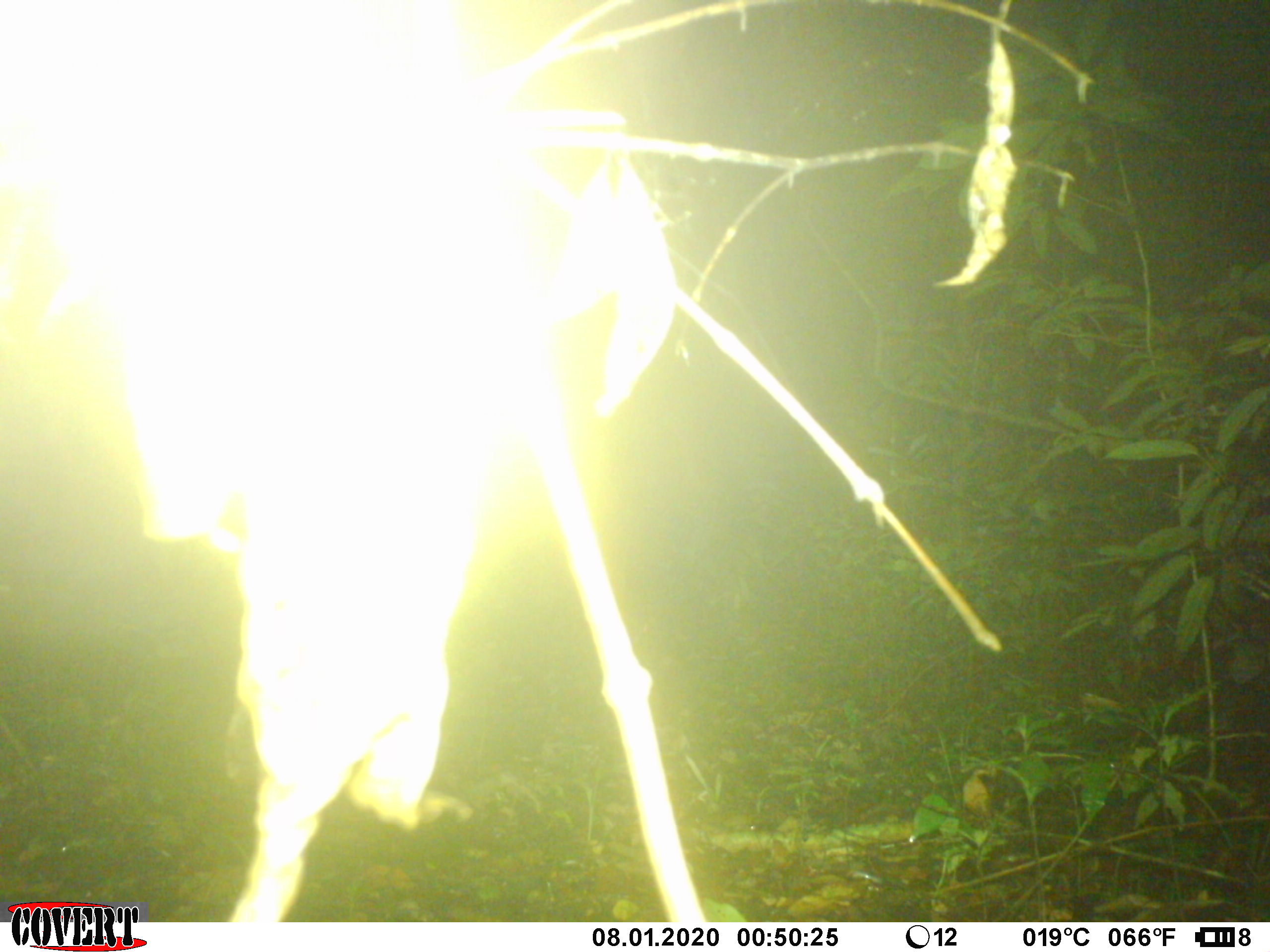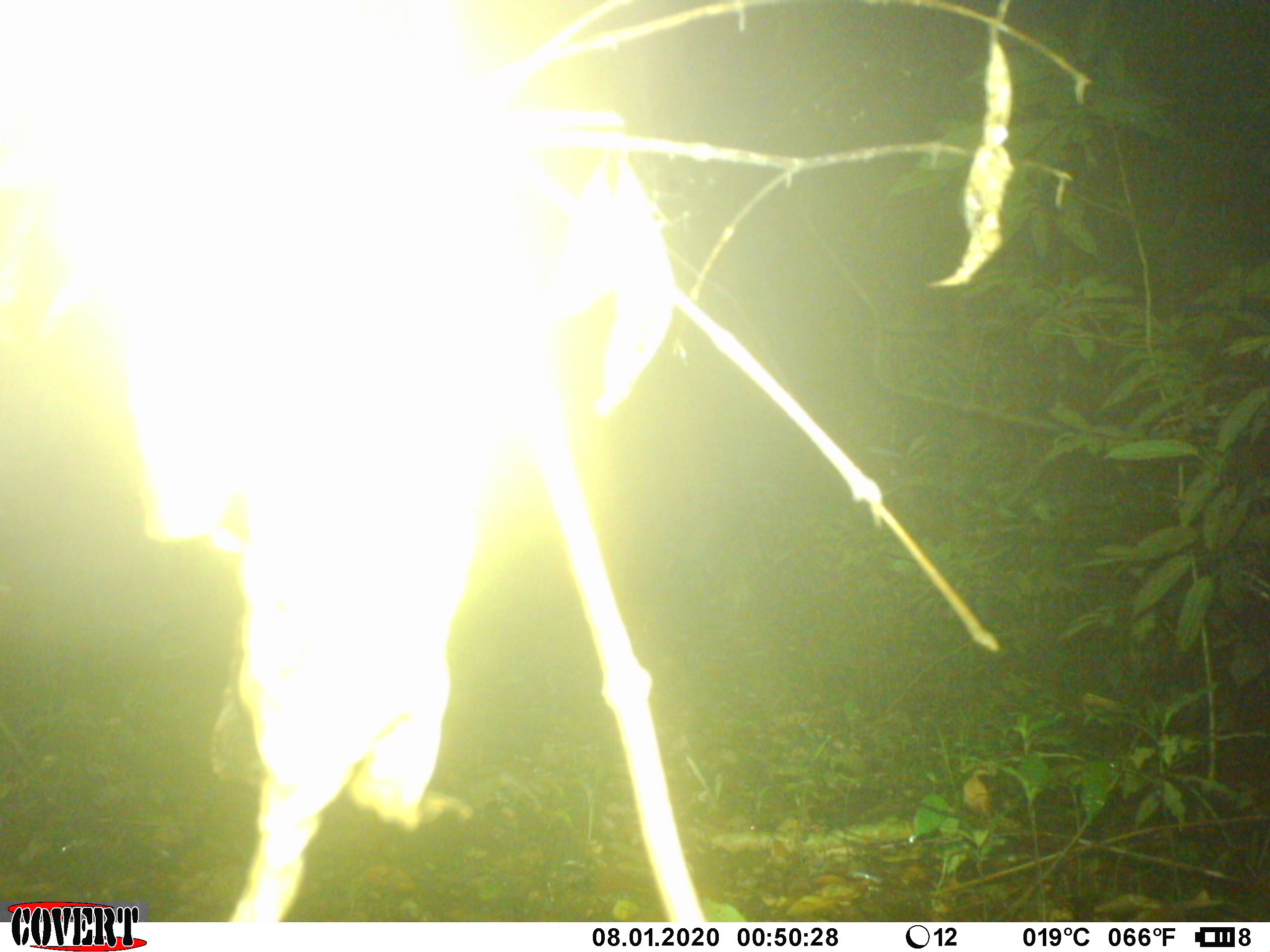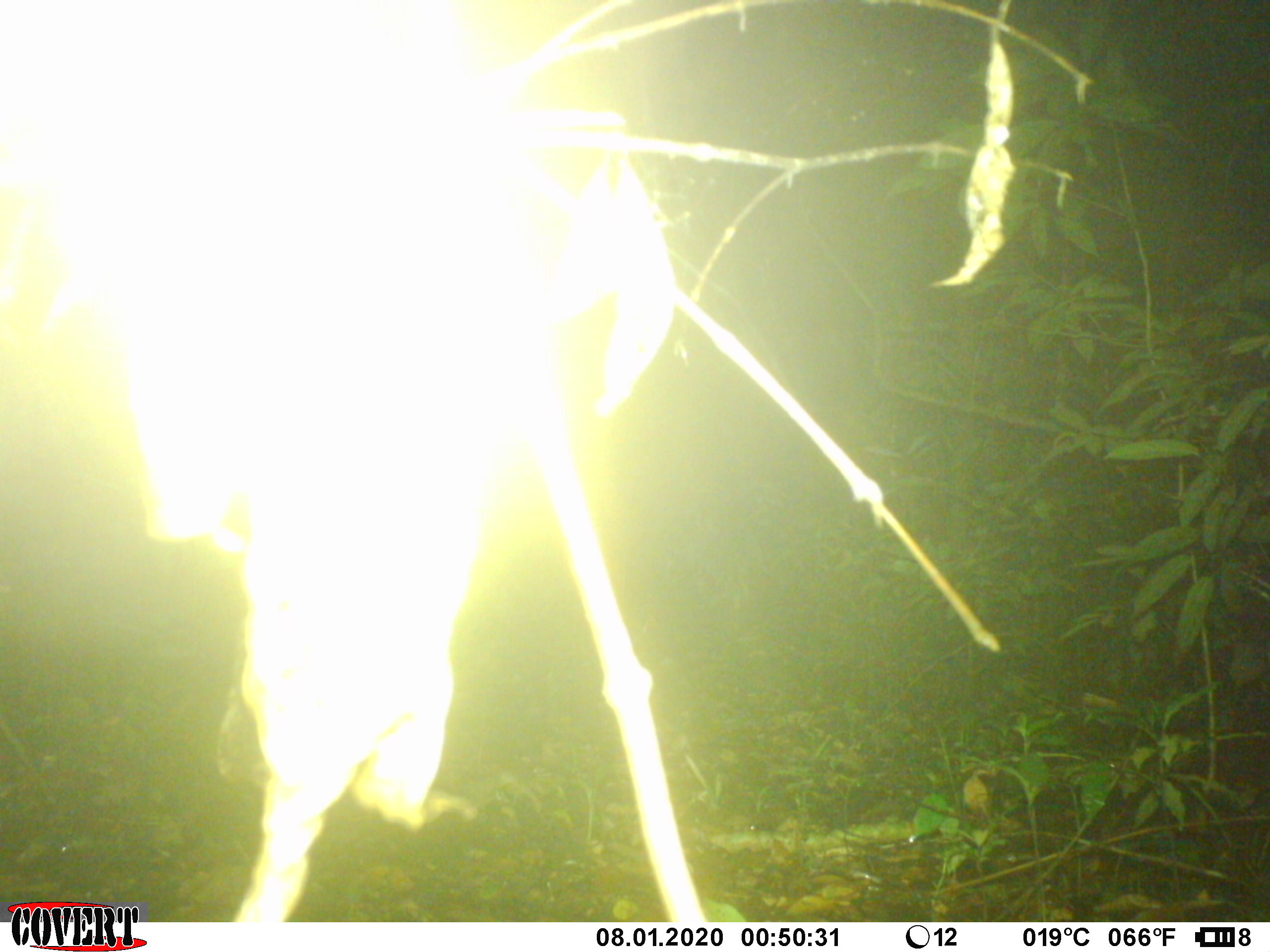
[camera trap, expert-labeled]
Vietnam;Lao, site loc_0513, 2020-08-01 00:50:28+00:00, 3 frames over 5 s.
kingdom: Animalia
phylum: Chordata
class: Mammalia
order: Artiodactyla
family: Cervidae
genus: Rusa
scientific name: Rusa unicolor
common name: sambar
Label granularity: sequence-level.